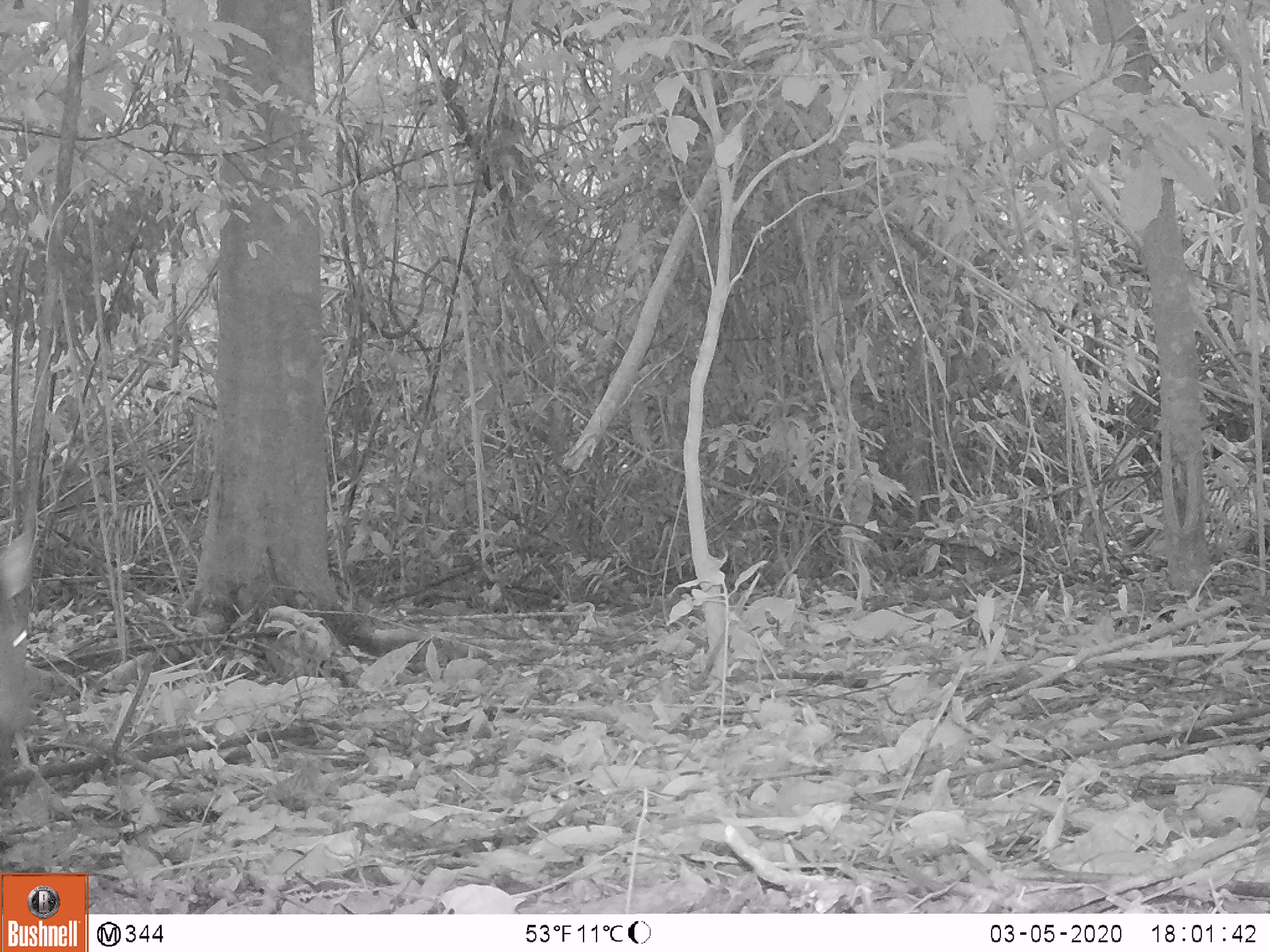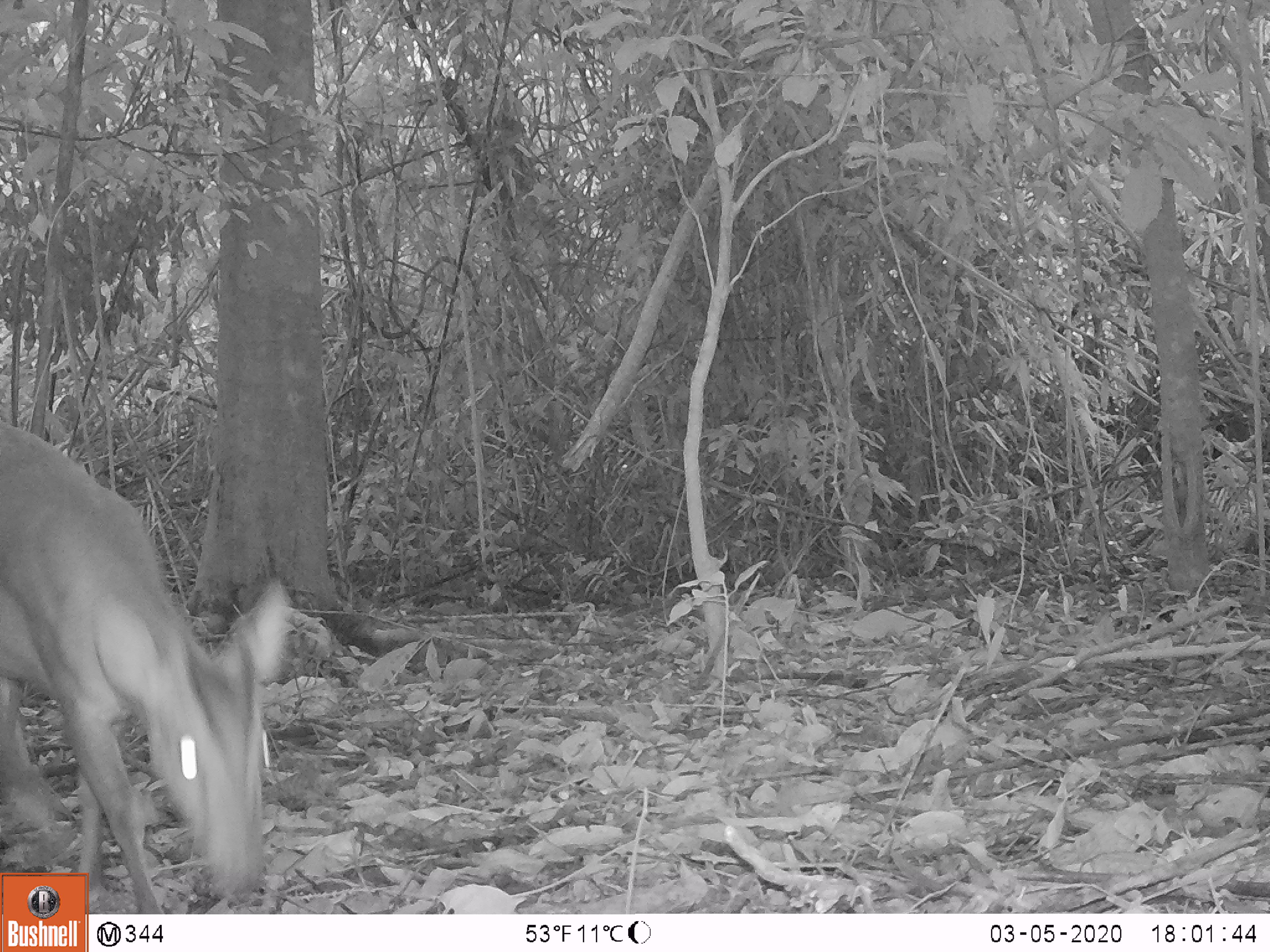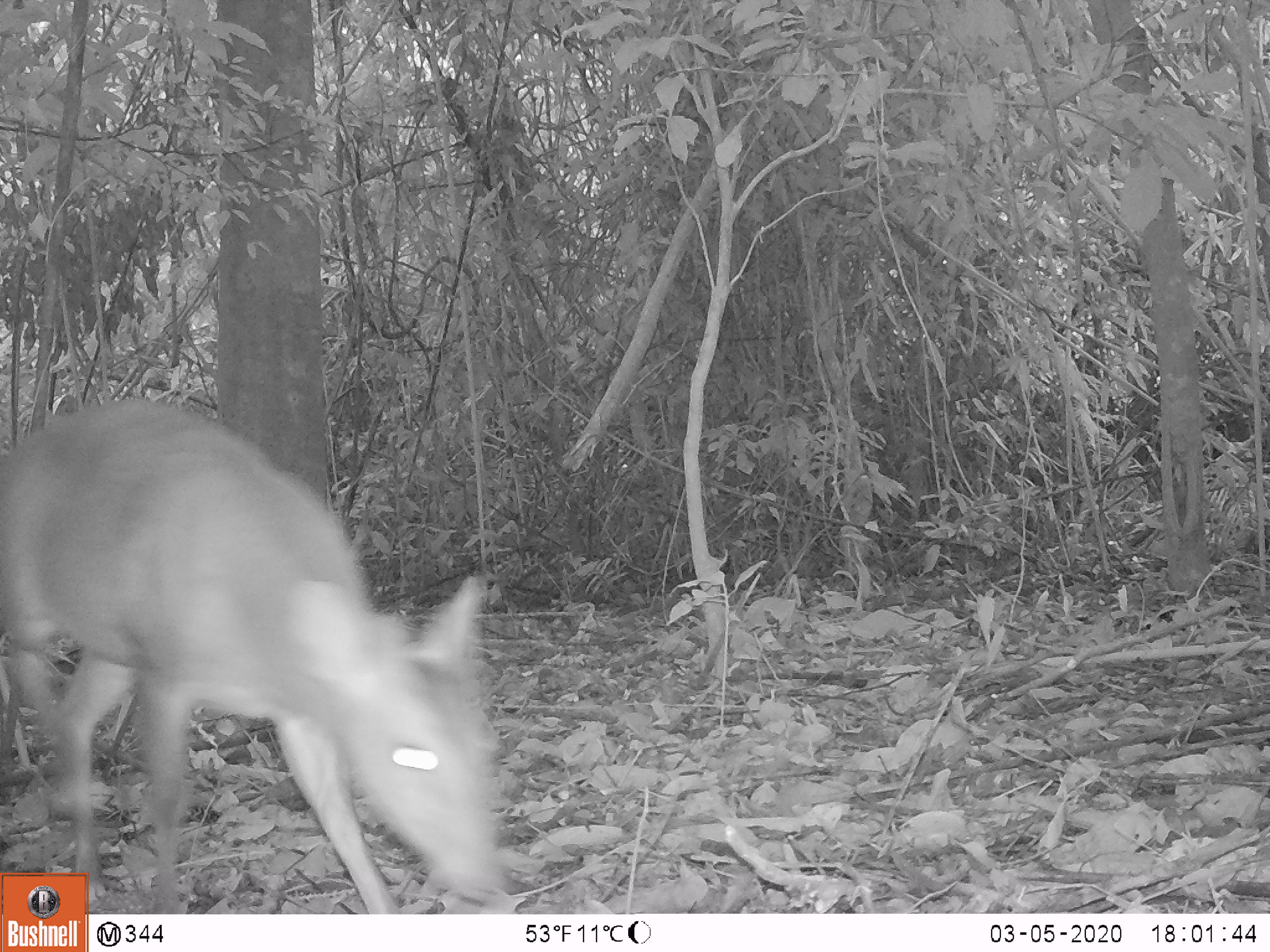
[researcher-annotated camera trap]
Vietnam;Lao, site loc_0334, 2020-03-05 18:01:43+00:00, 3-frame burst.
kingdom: Animalia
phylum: Chordata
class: Mammalia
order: Artiodactyla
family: Cervidae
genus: Muntiacus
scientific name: Muntiacus vuquangensis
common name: large-antlered muntjac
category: large antlered muntjac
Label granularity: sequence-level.